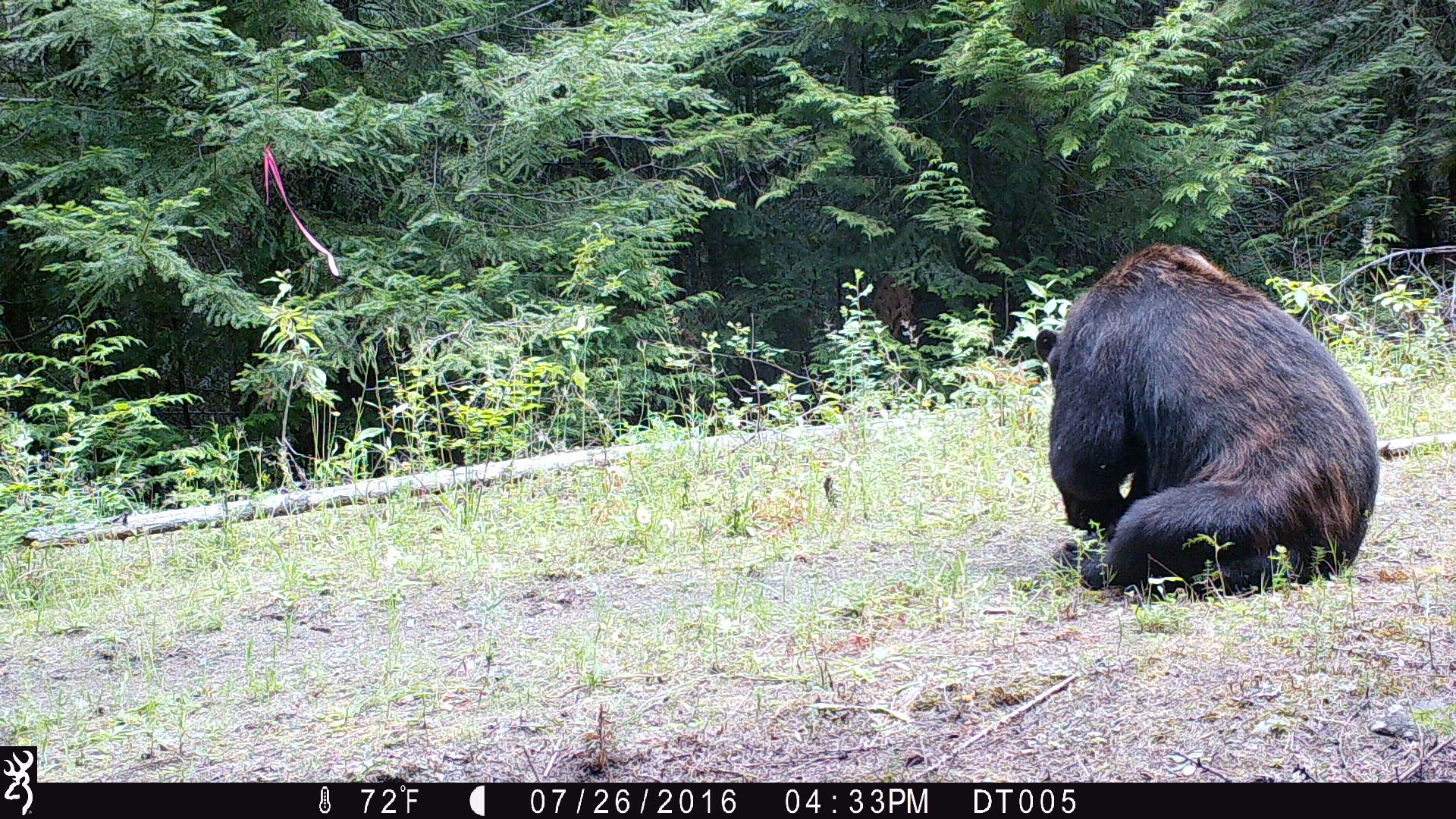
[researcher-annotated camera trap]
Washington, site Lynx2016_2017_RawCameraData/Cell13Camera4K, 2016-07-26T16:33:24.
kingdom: Animalia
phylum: Chordata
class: Mammalia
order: Carnivora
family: Ursidae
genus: Ursus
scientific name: Ursus americanus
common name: american black bear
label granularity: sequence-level